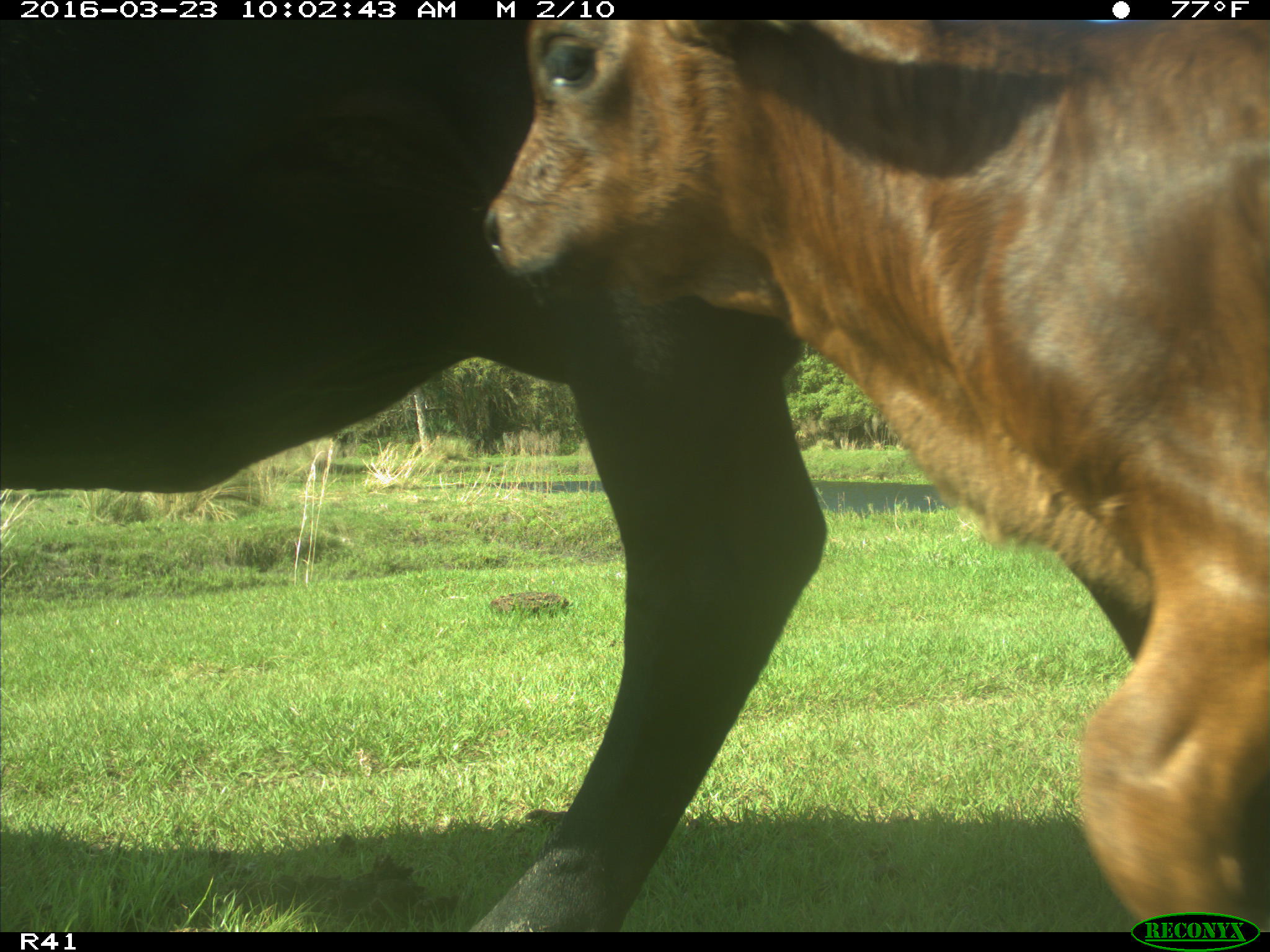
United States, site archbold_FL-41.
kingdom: Animalia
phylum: Chordata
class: Mammalia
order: Artiodactyla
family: Bovidae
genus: Bos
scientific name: Bos taurus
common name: domestic cow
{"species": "Bos taurus (domestic cow)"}